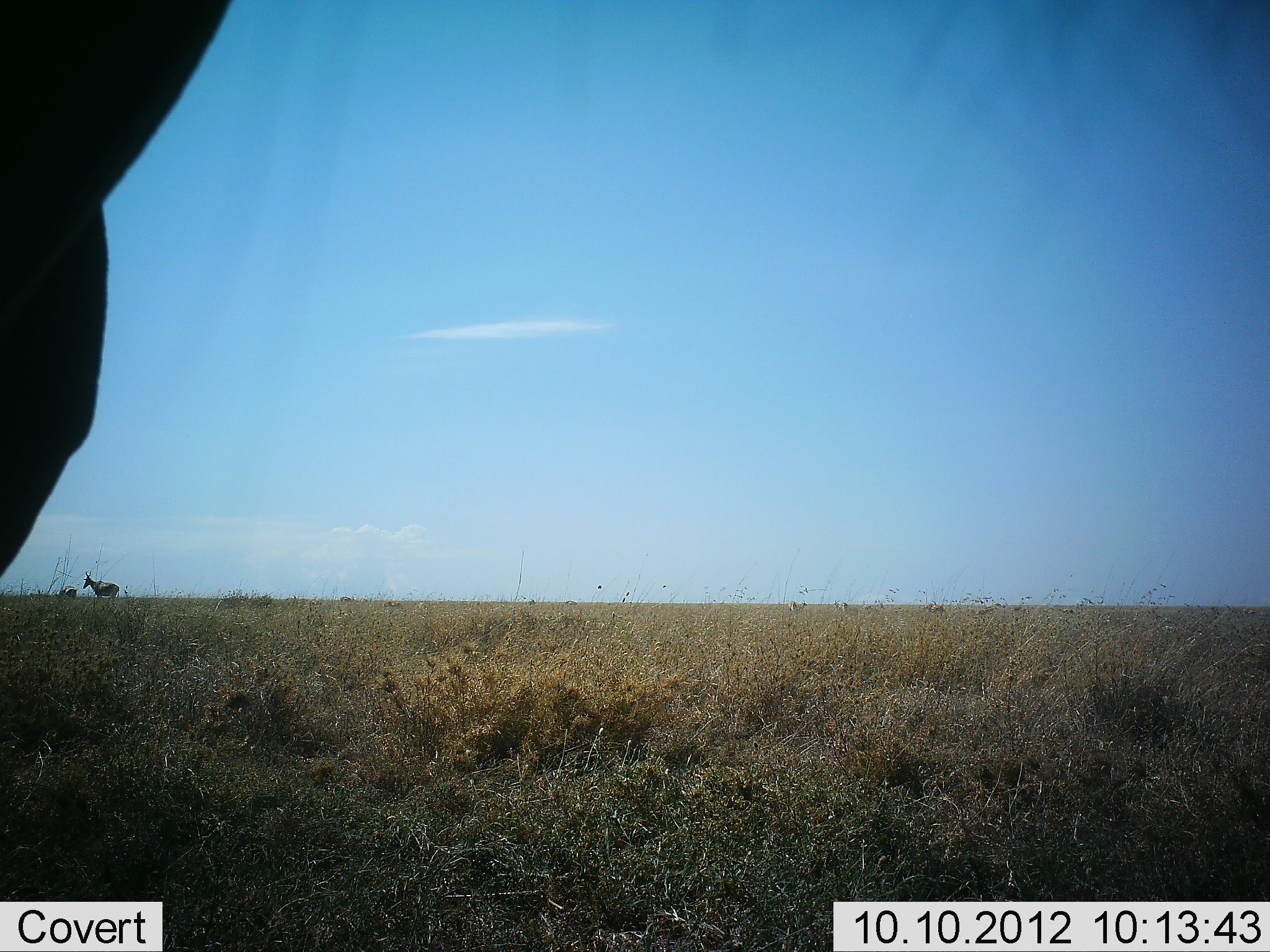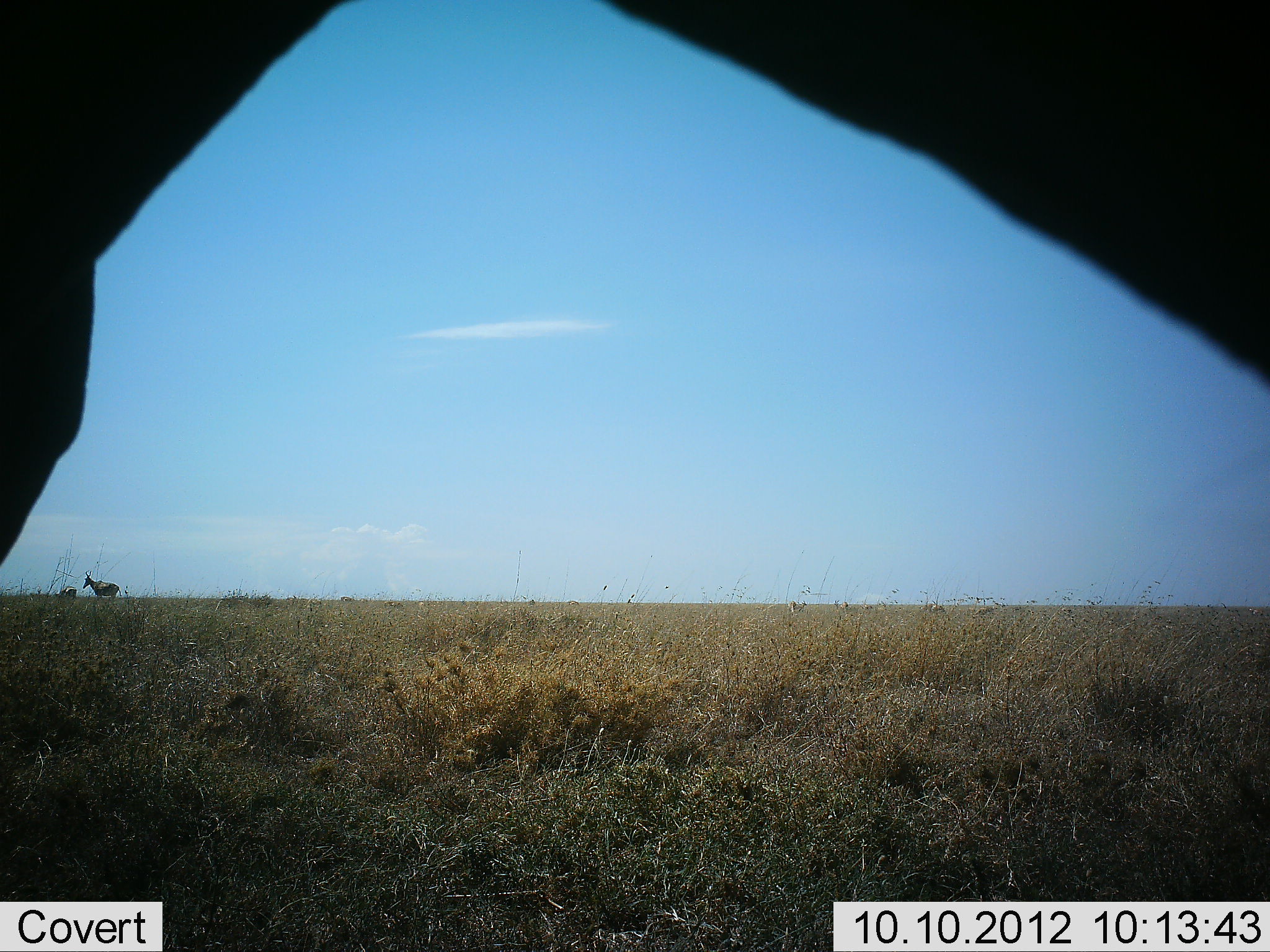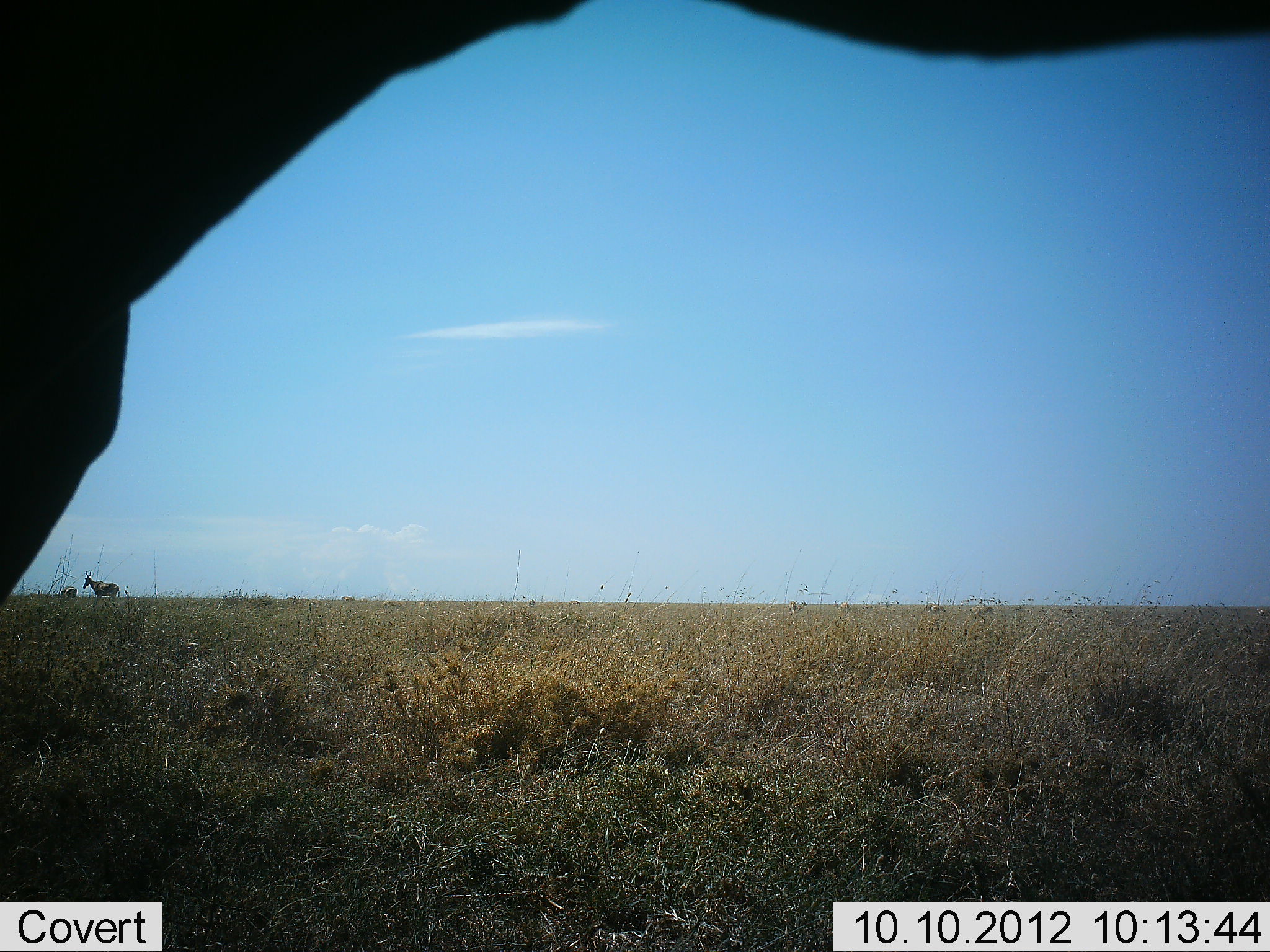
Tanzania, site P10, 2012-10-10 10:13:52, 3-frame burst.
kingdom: Animalia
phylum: Chordata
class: Mammalia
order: Artiodactyla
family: Bovidae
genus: Alcelaphus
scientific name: Alcelaphus buselaphus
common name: hartebeest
Hartebeest (Alcelaphus buselaphus), count 3. Behavior (volunteer vote fractions): standing 100%, resting 0%, moving 9%, interacting 0%. Young present (vote fraction): 0%. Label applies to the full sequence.